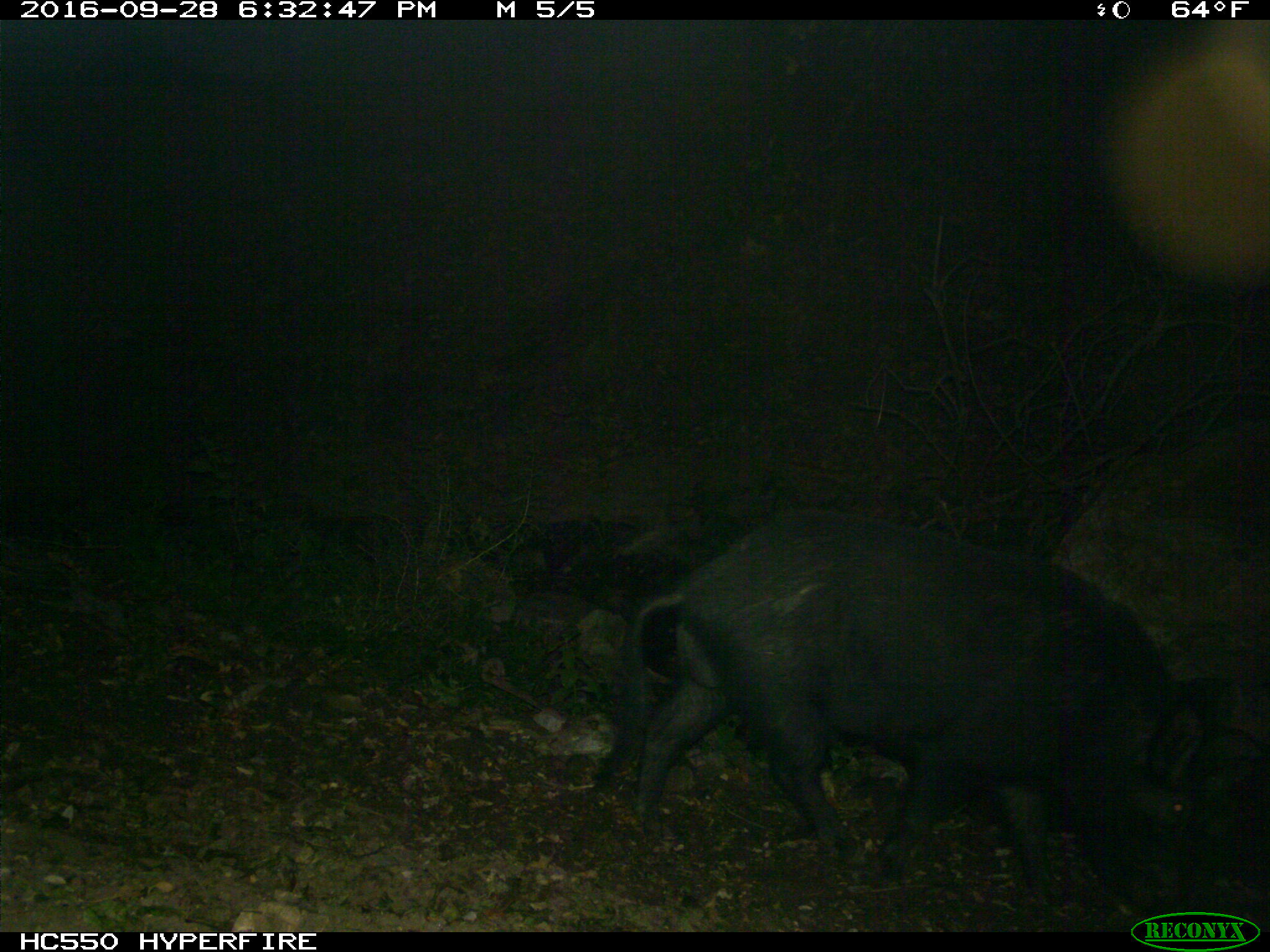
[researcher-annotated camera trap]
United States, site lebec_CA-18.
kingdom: Animalia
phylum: Chordata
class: Mammalia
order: Artiodactyla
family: Suidae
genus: Sus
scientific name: Sus scrofa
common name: wild boar